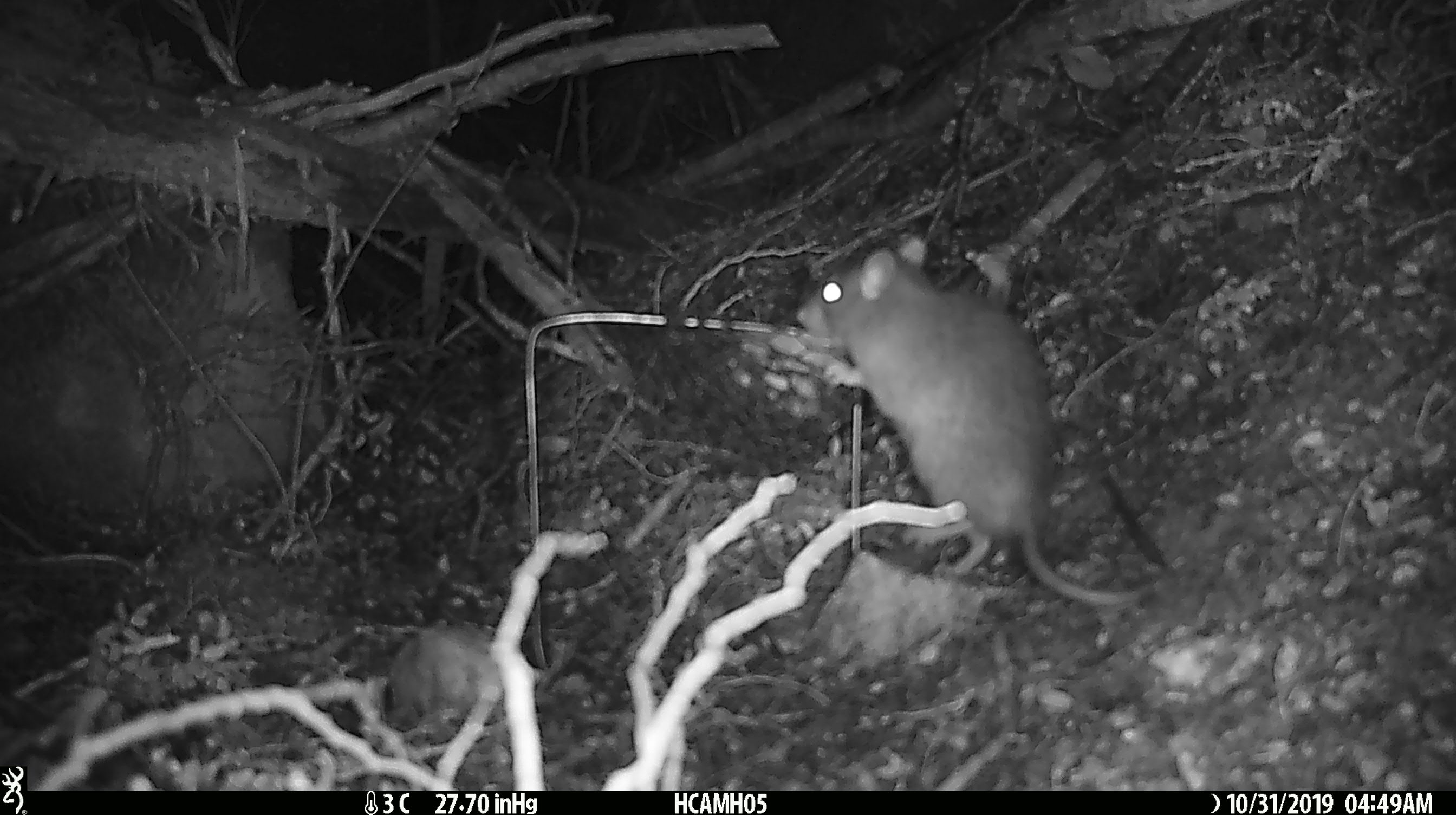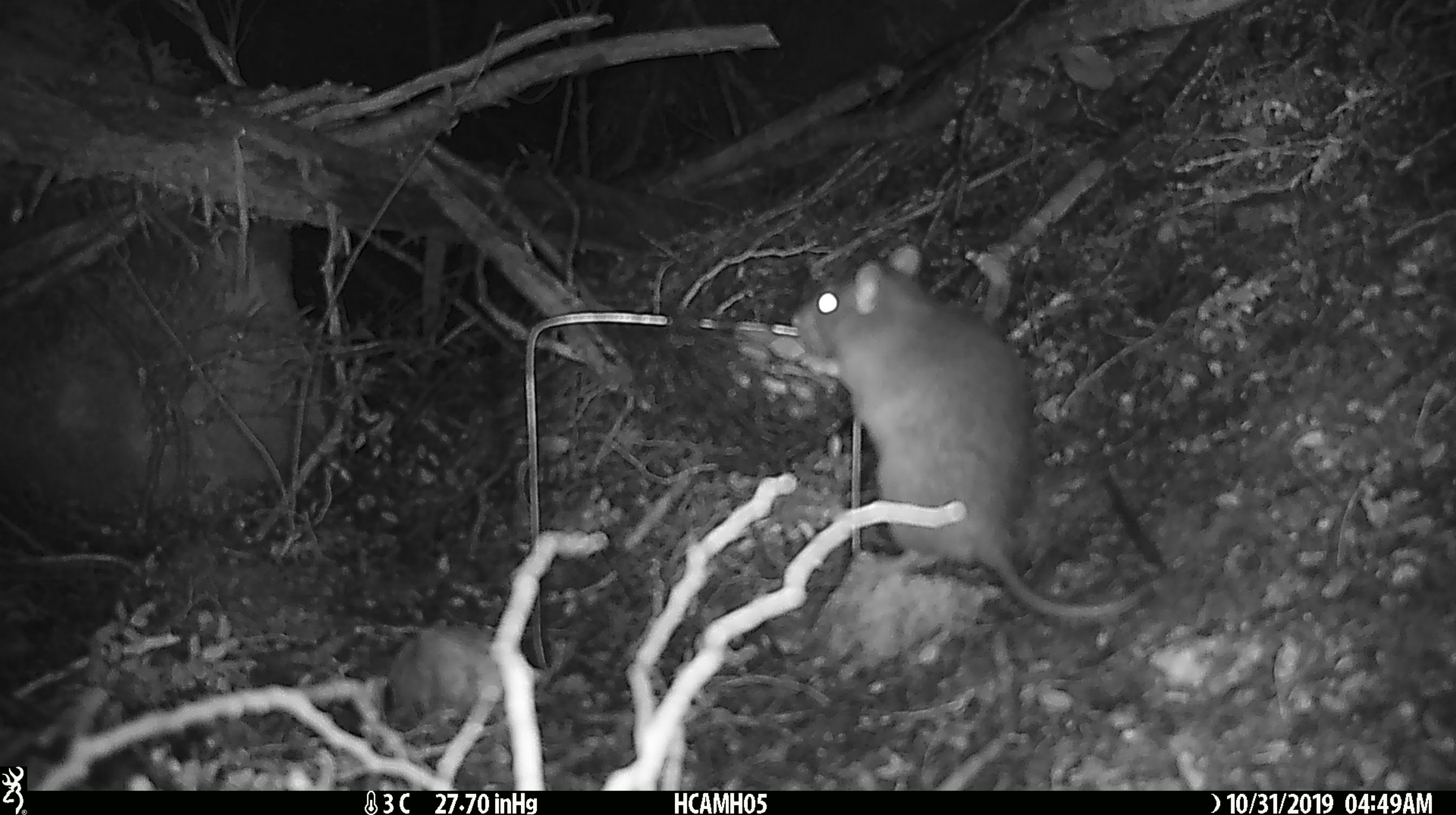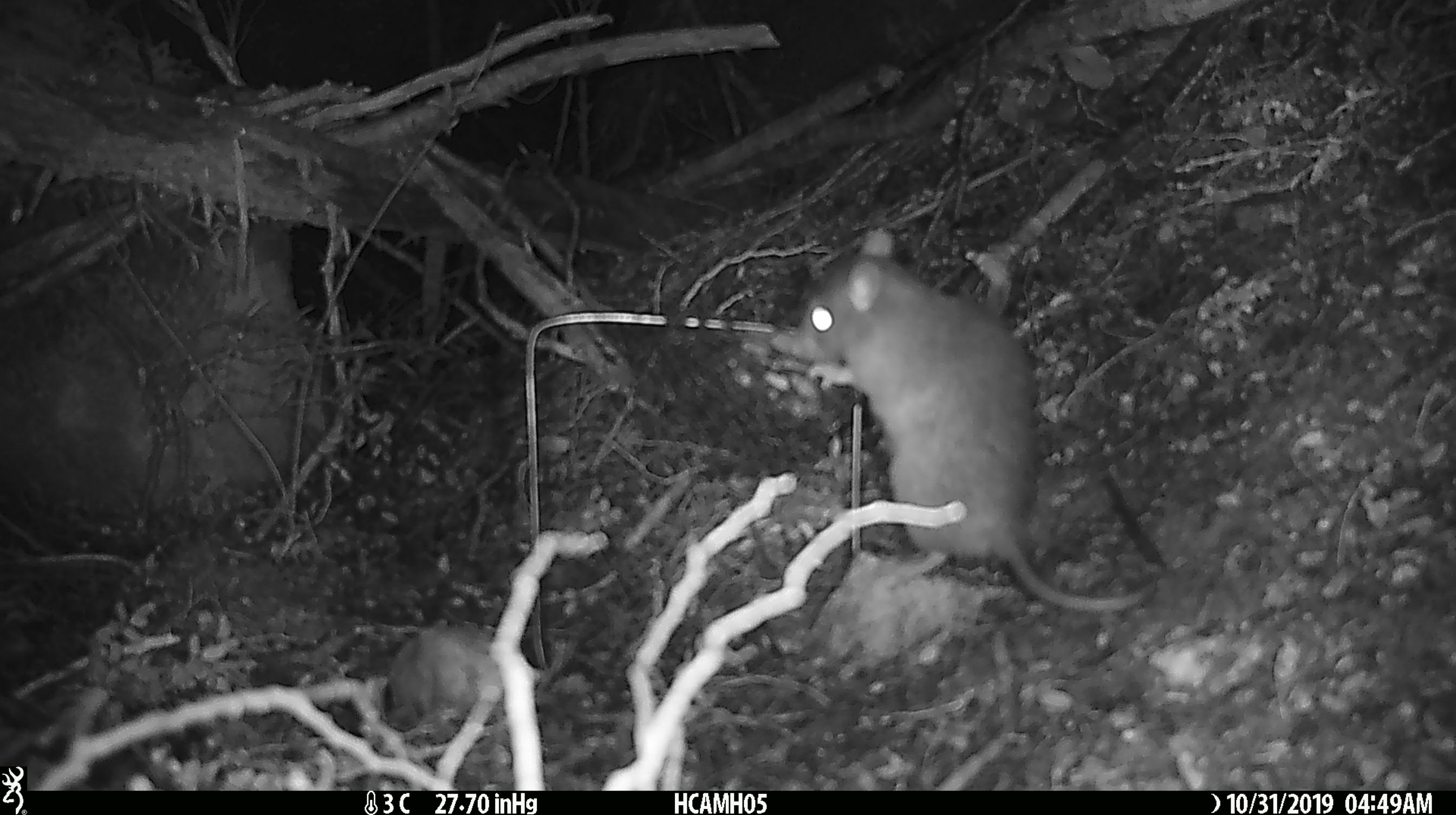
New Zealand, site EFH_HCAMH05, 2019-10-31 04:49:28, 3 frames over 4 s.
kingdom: Animalia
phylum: Chordata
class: Mammalia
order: Rodentia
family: Muridae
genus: Rattus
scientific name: Rattus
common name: rat